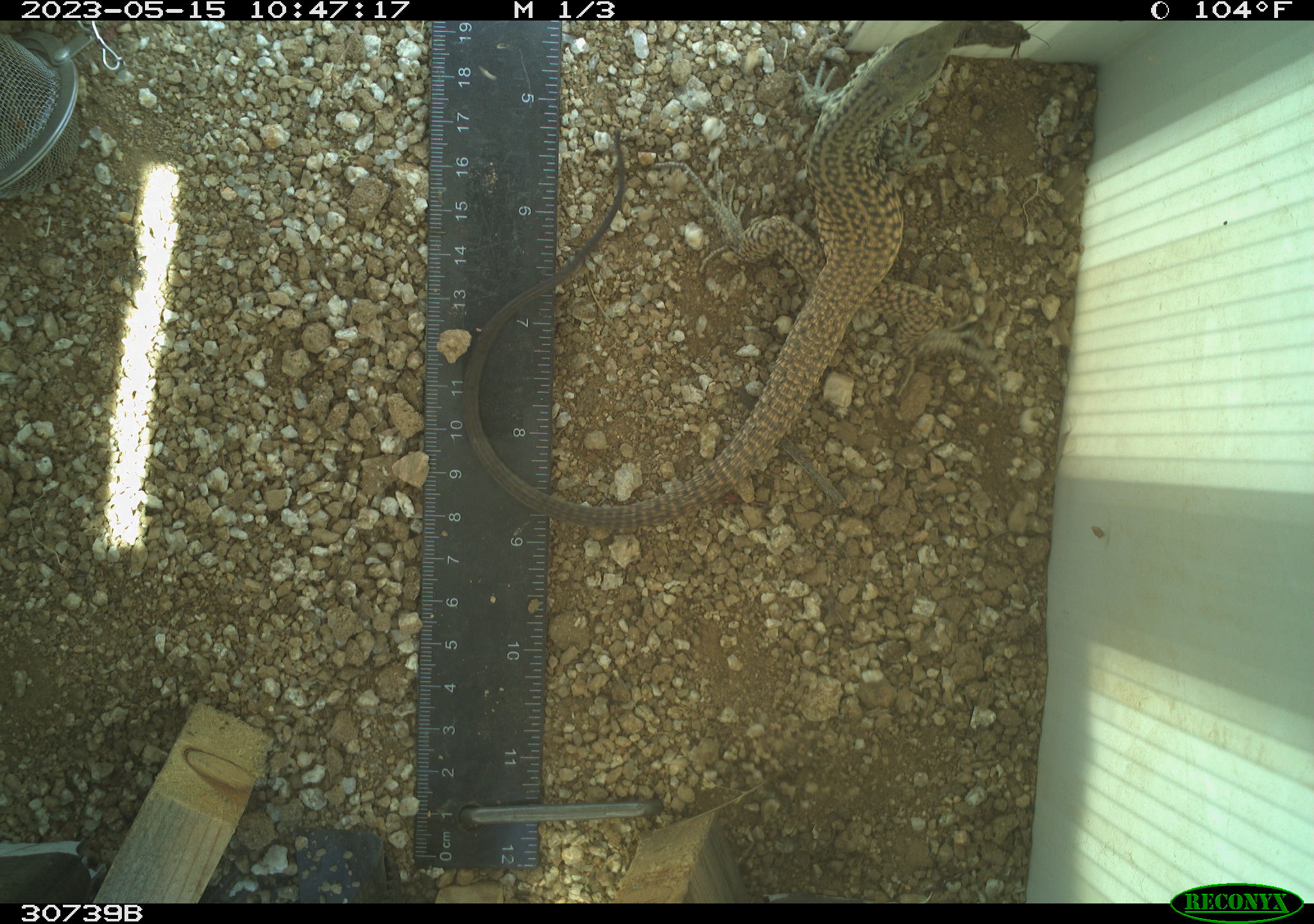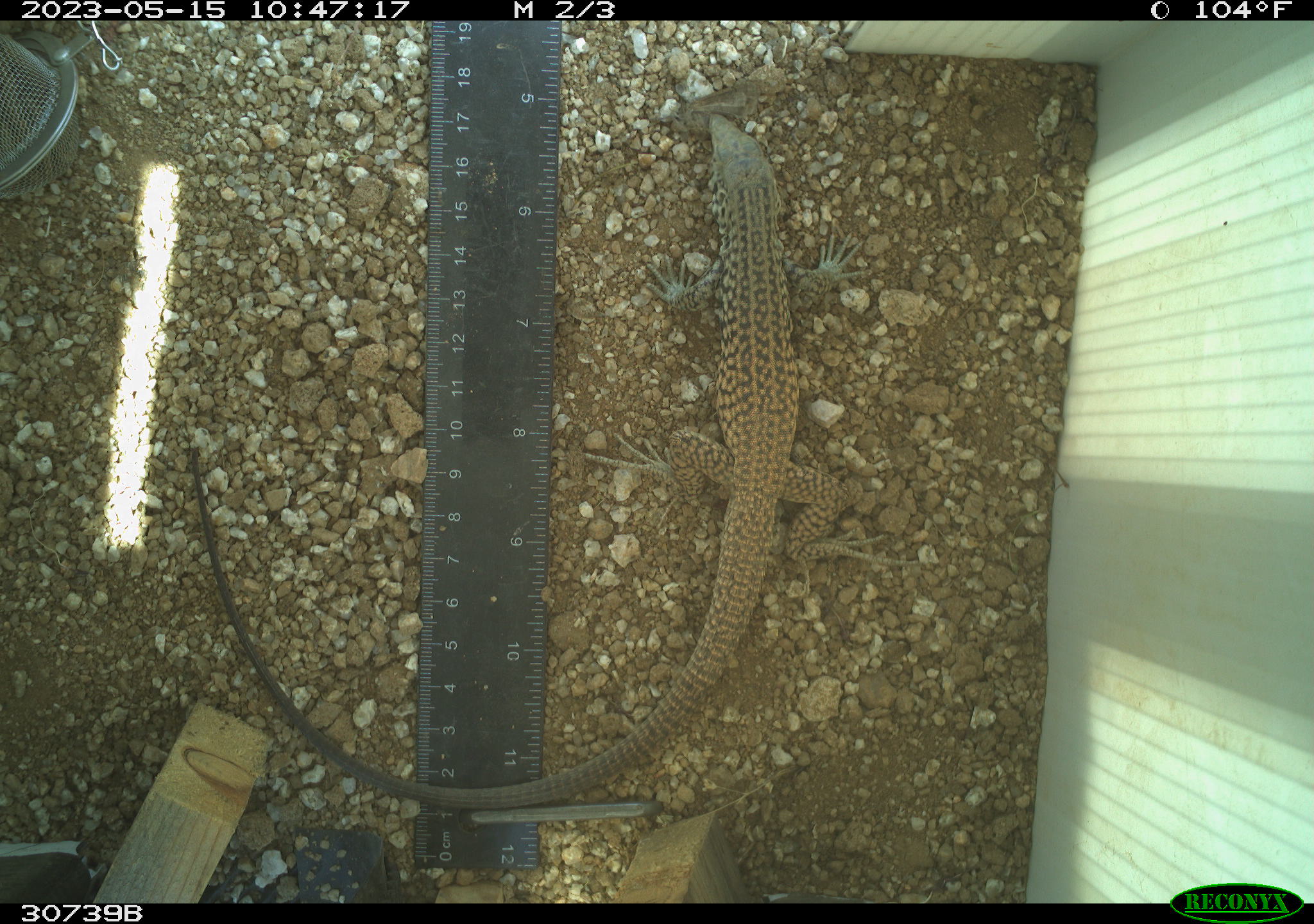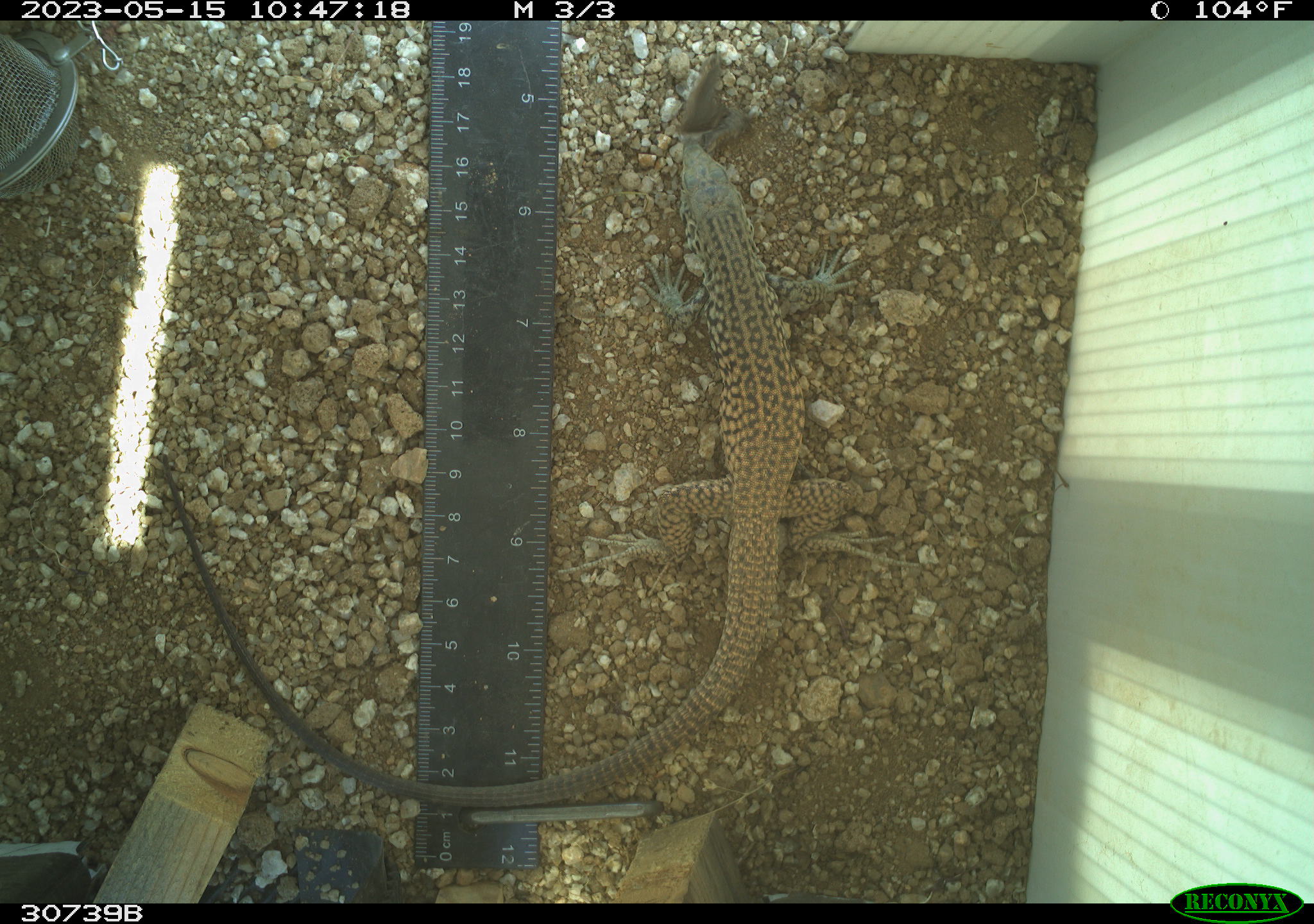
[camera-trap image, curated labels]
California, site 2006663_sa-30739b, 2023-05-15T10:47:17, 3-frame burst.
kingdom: Animalia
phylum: Chordata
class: Reptilia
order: Squamata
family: Teiidae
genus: Aspidoscelis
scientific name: Aspidoscelis tigris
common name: western whiptail